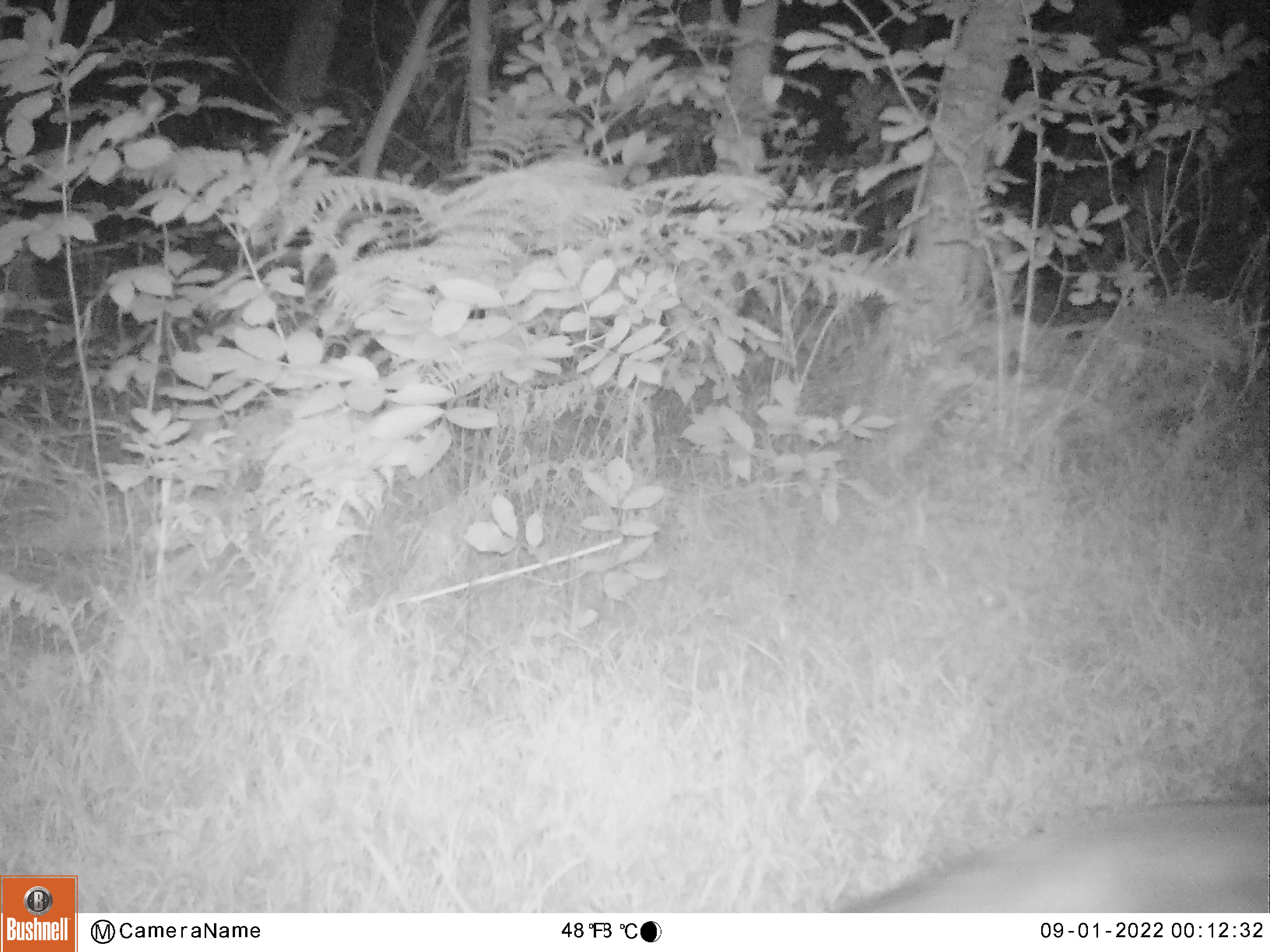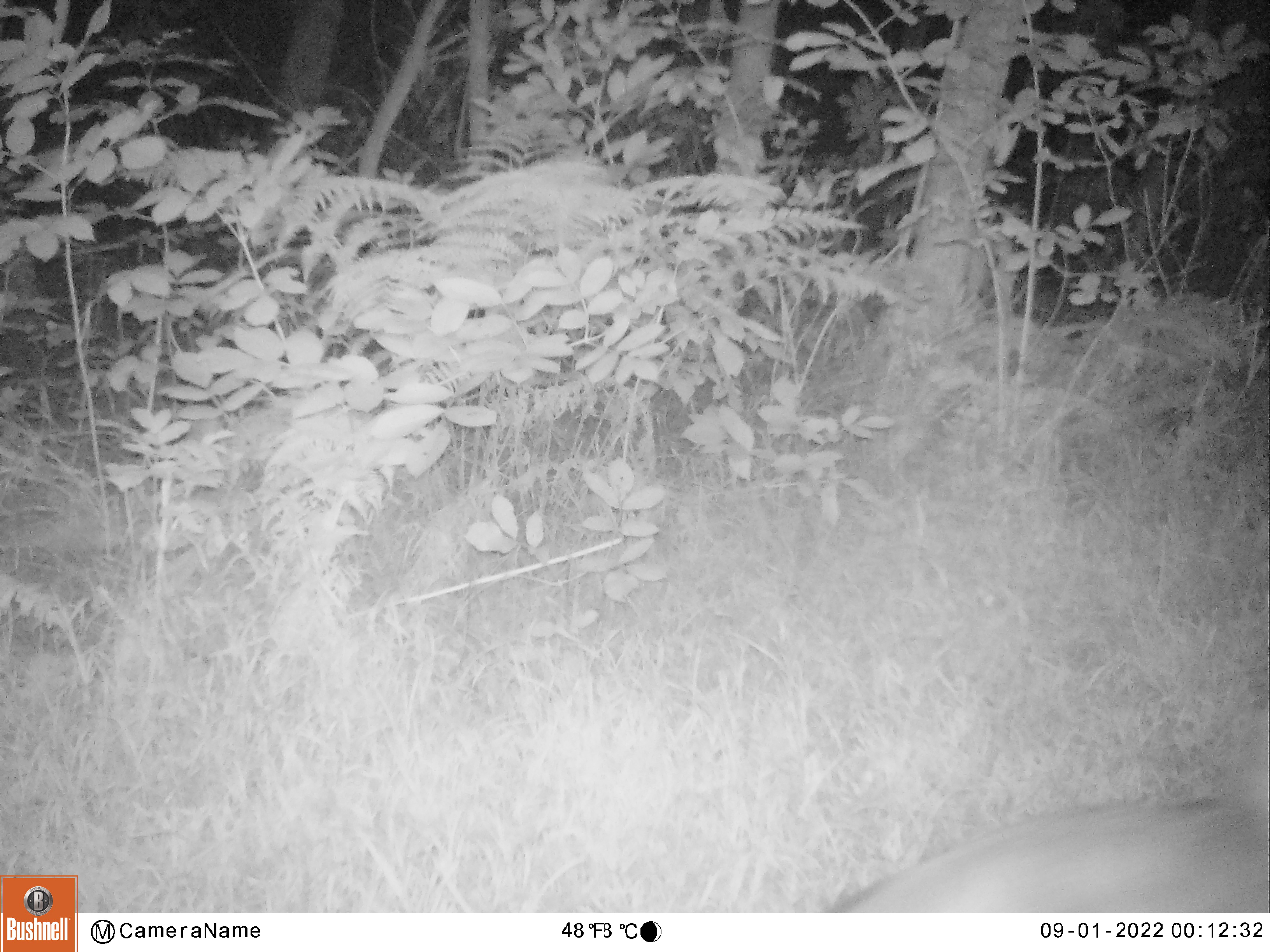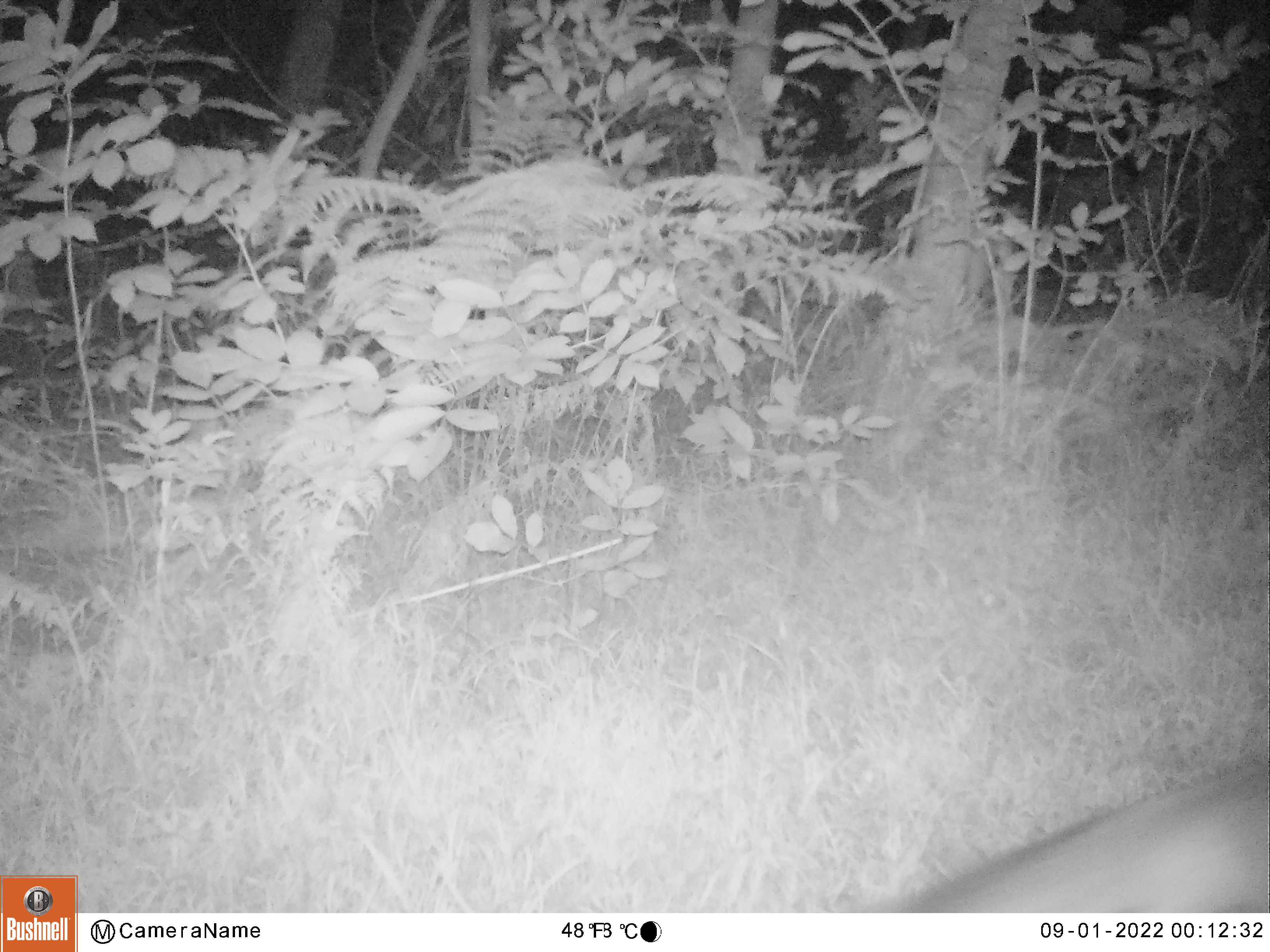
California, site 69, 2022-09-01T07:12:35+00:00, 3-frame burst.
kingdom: Animalia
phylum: Chordata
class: Mammalia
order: Carnivora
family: Canidae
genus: Urocyon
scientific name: Urocyon cinereoargenteus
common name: gray fox